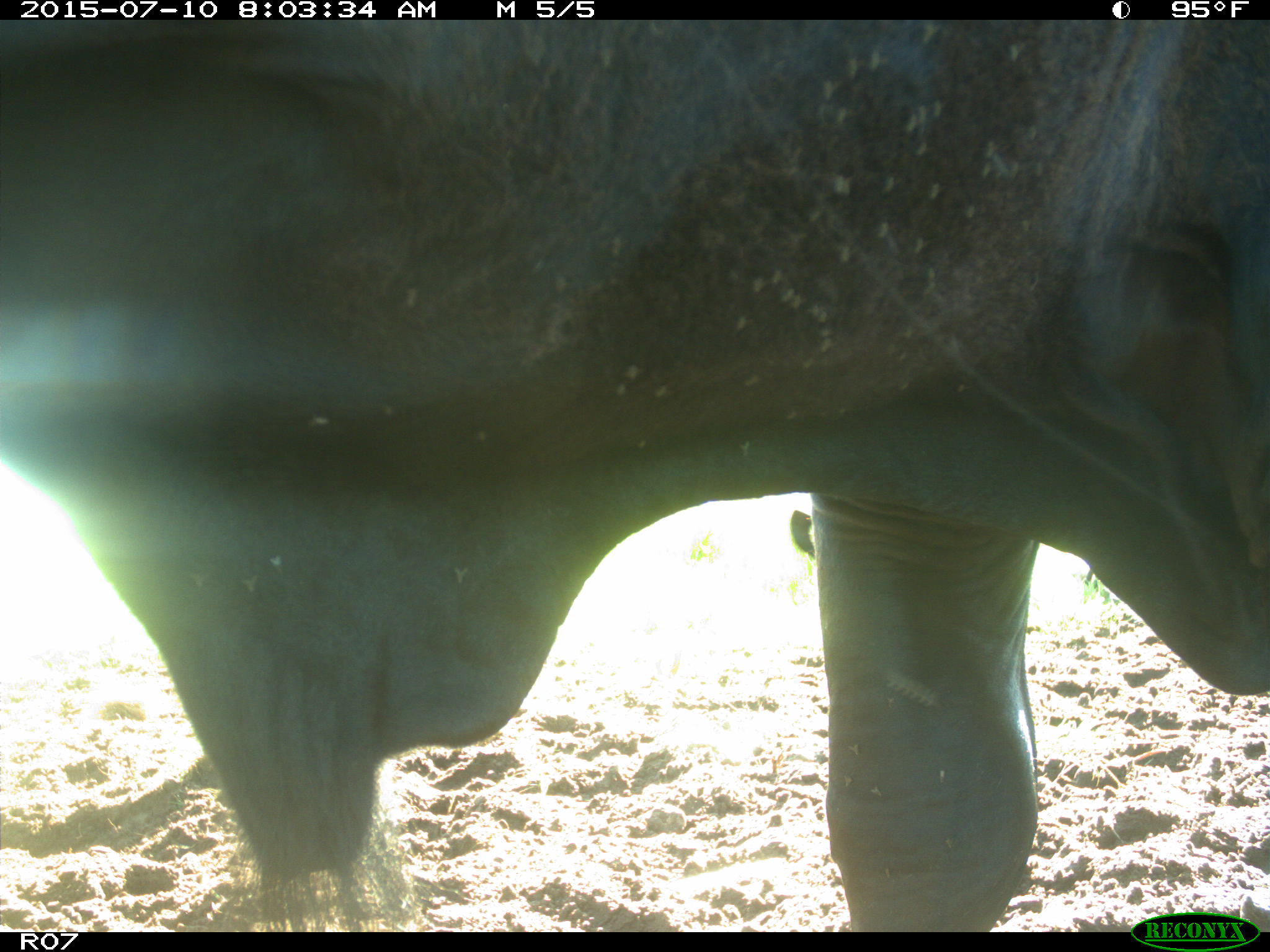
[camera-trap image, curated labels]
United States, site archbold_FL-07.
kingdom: Animalia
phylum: Chordata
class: Mammalia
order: Artiodactyla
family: Bovidae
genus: Bos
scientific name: Bos taurus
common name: domestic cow